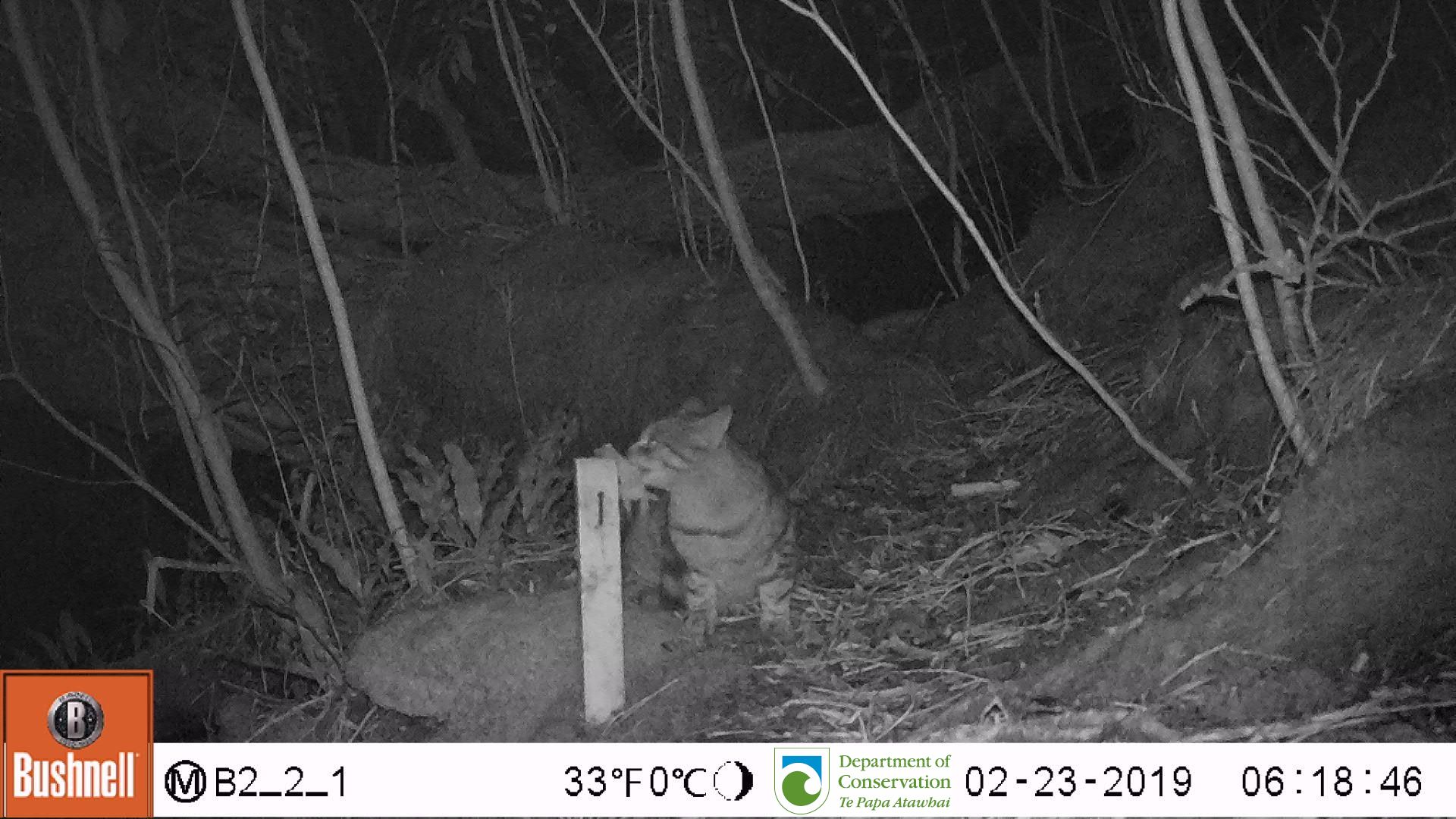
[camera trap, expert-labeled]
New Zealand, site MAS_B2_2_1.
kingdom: Animalia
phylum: Chordata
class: Mammalia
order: Carnivora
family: Felidae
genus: Felis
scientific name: Felis catus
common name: domestic cat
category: cat